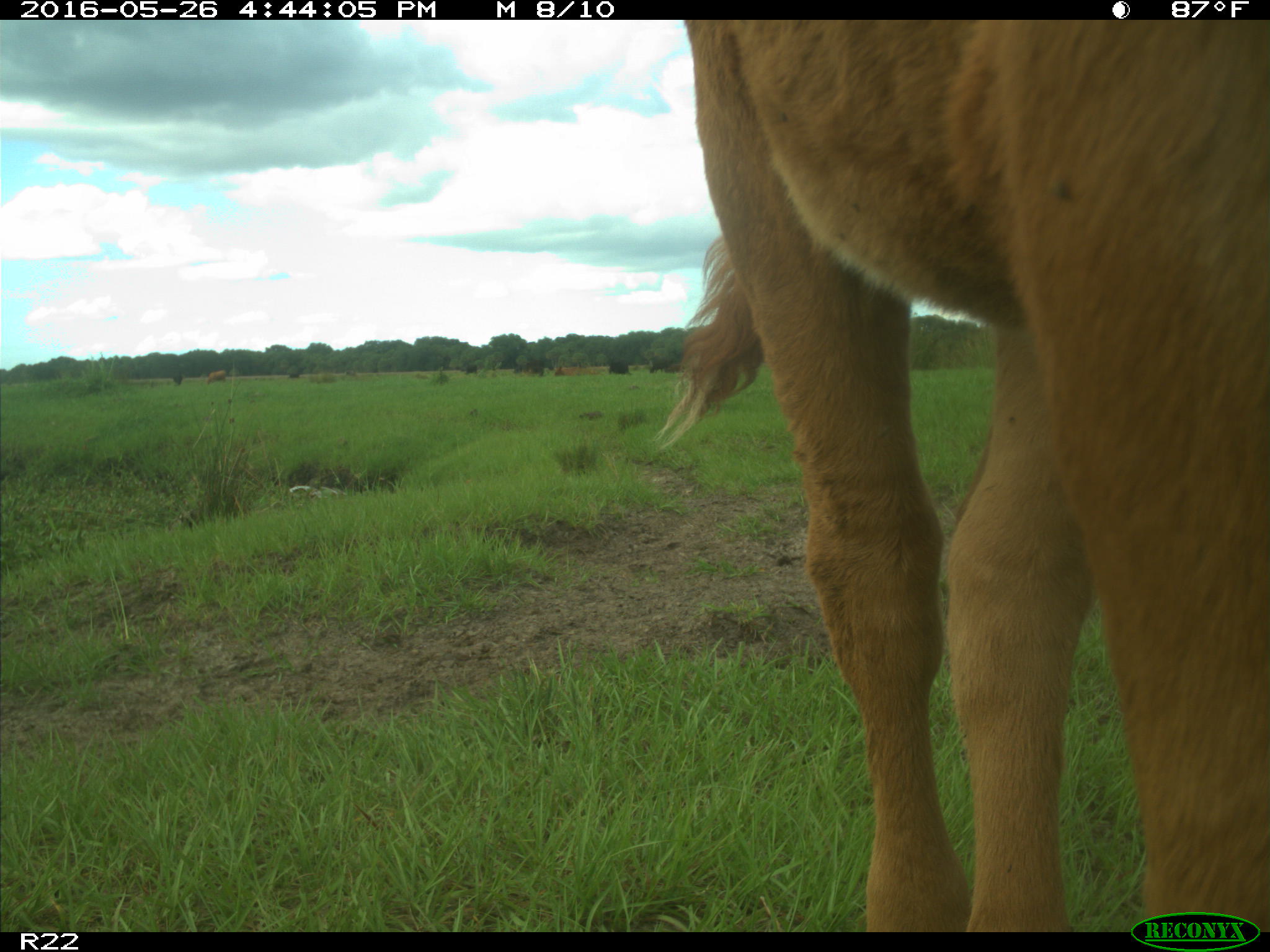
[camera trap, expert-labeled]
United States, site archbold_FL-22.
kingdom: Animalia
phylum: Chordata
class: Mammalia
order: Artiodactyla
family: Bovidae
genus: Bos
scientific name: Bos taurus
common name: domestic cow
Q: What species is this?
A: Bos taurus (domestic cow).